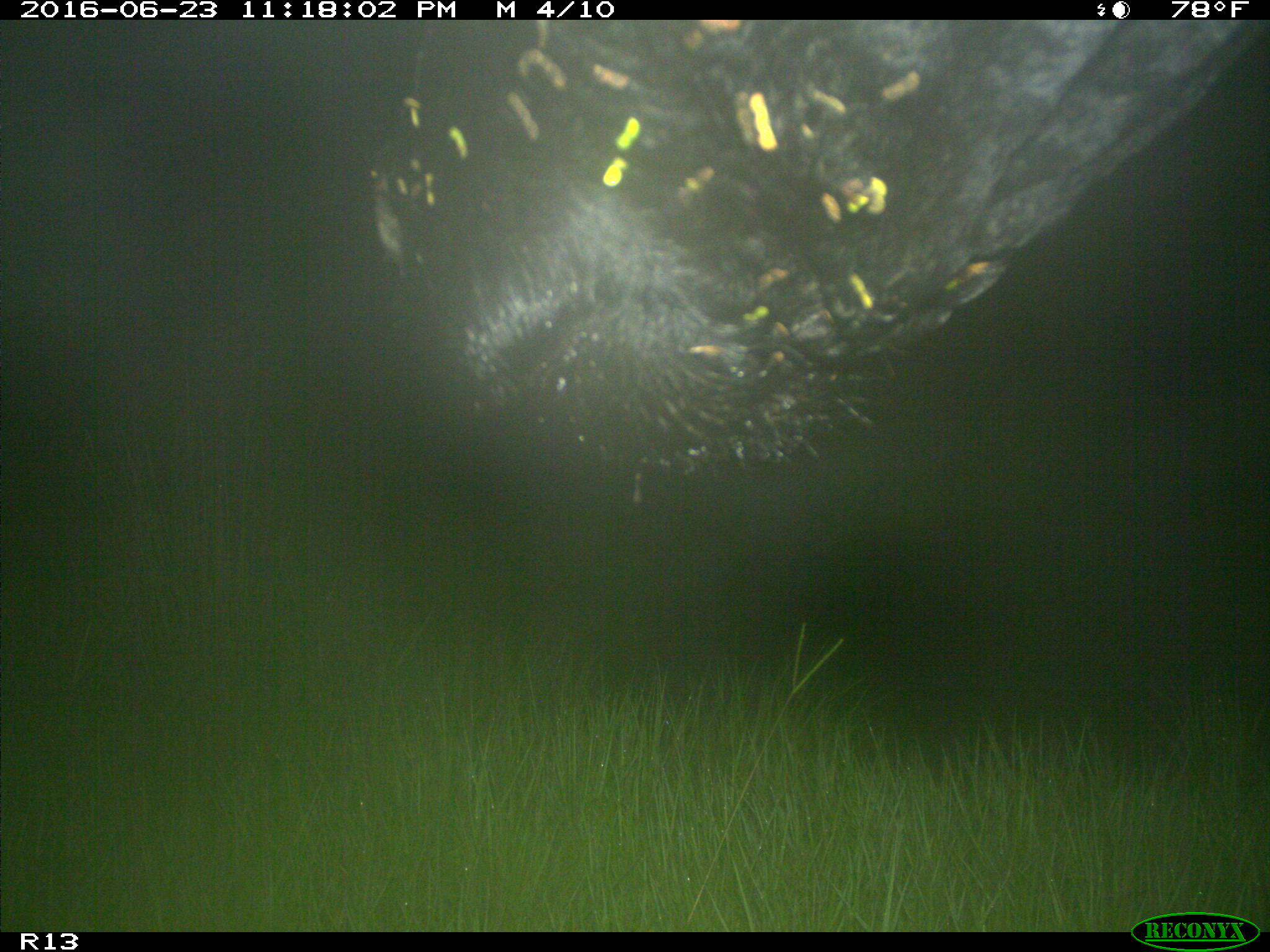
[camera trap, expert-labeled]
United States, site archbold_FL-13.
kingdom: Animalia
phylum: Chordata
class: Mammalia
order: Artiodactyla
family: Bovidae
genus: Bos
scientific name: Bos taurus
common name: domestic cow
Bos taurus (domestic cow).